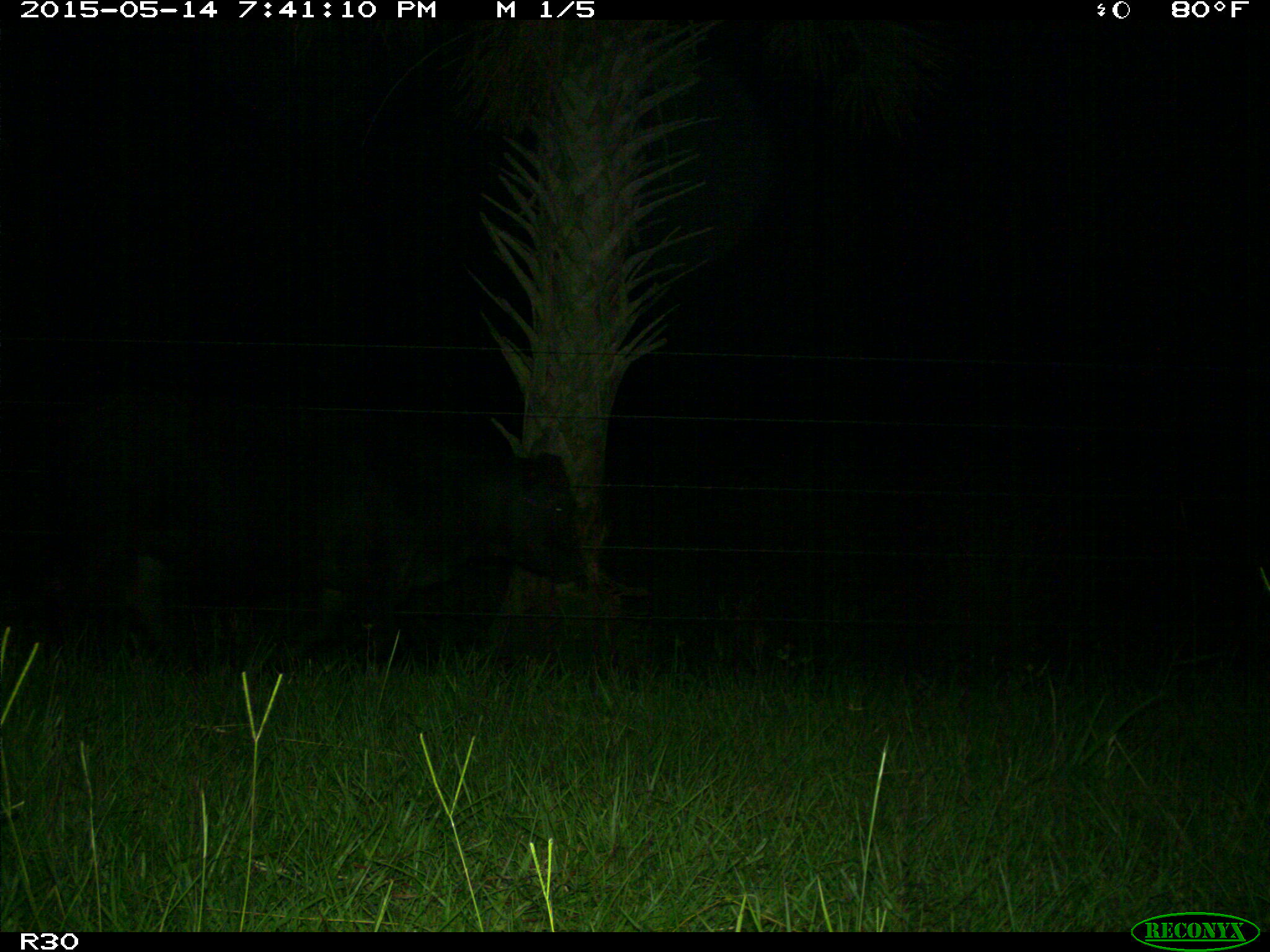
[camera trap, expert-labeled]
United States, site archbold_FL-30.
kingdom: Animalia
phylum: Chordata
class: Mammalia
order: Artiodactyla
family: Bovidae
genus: Bos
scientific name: Bos taurus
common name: domestic cow